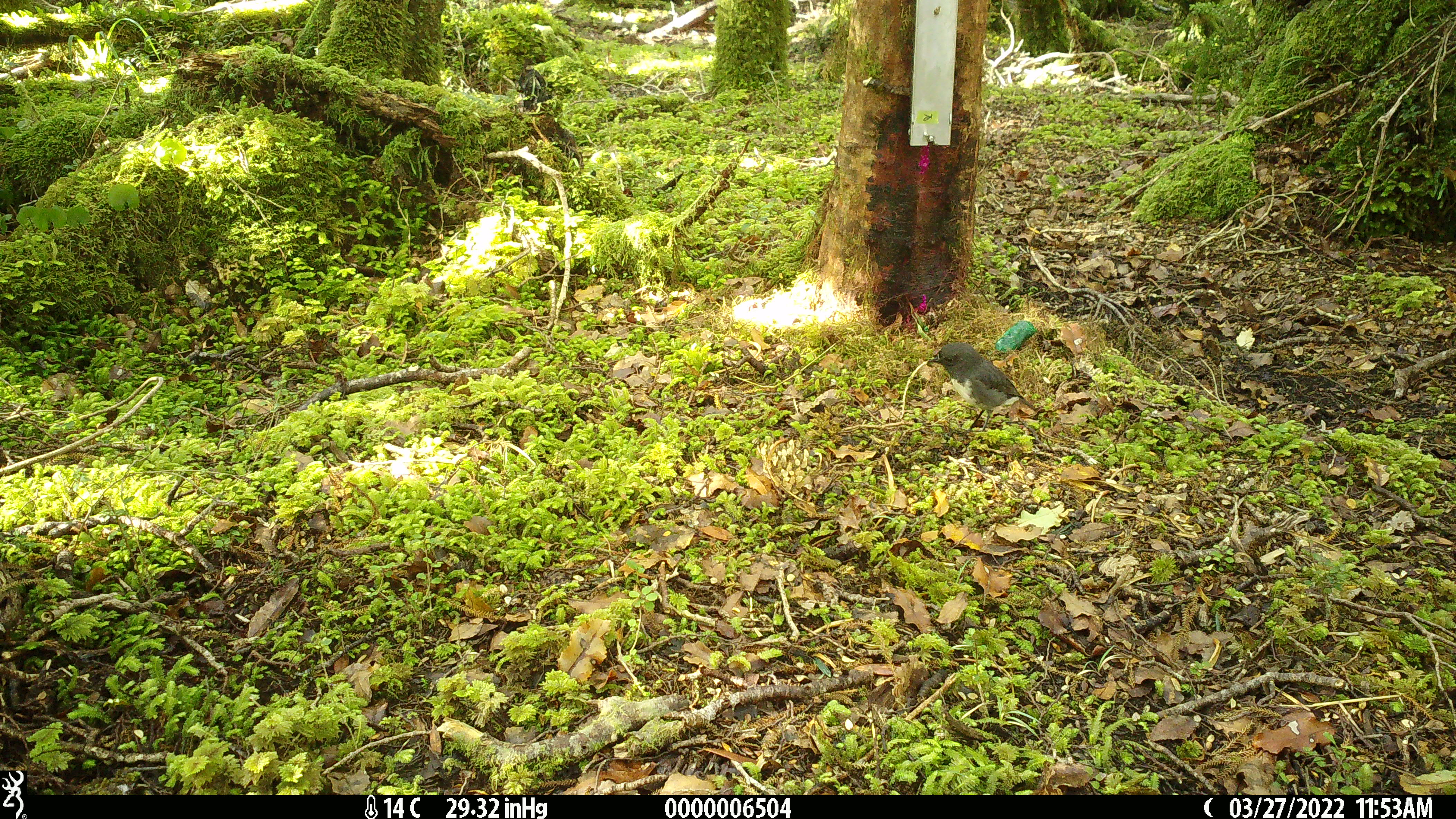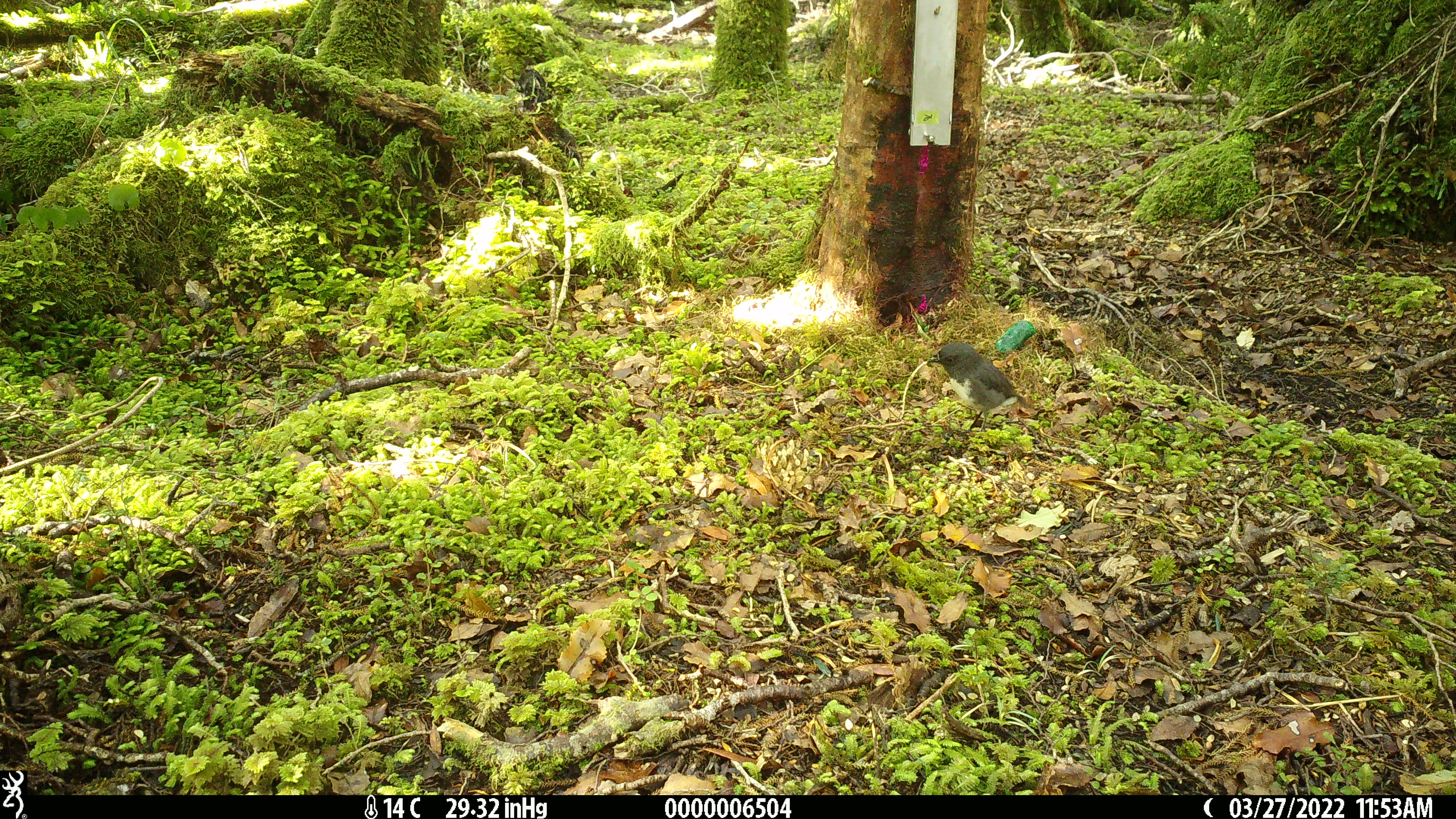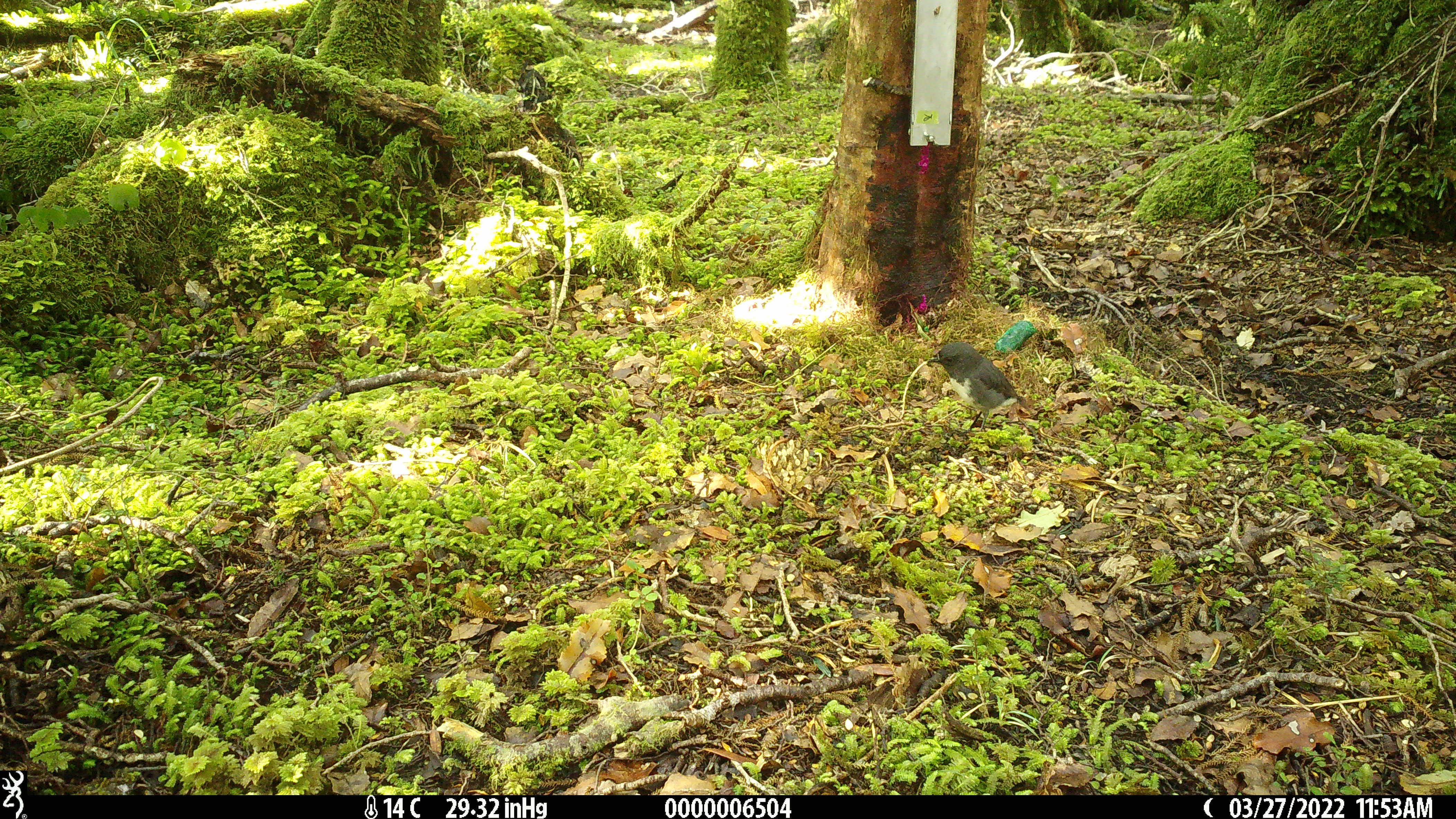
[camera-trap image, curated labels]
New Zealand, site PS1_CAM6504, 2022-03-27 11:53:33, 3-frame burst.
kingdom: Animalia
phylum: Chordata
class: Aves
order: Passeriformes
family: Petroicidae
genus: Petroica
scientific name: Petroica australis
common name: new zealand robin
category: robin